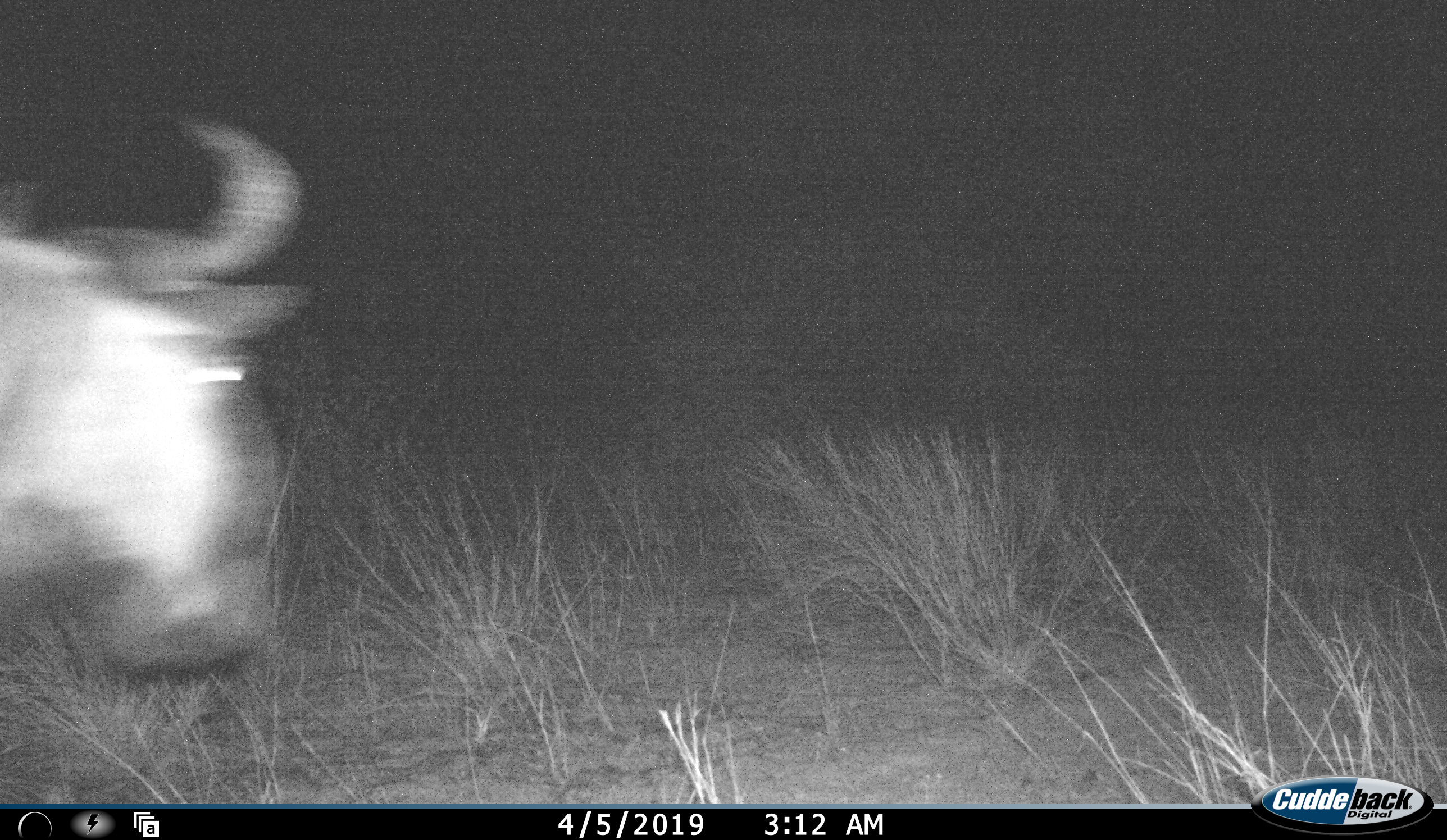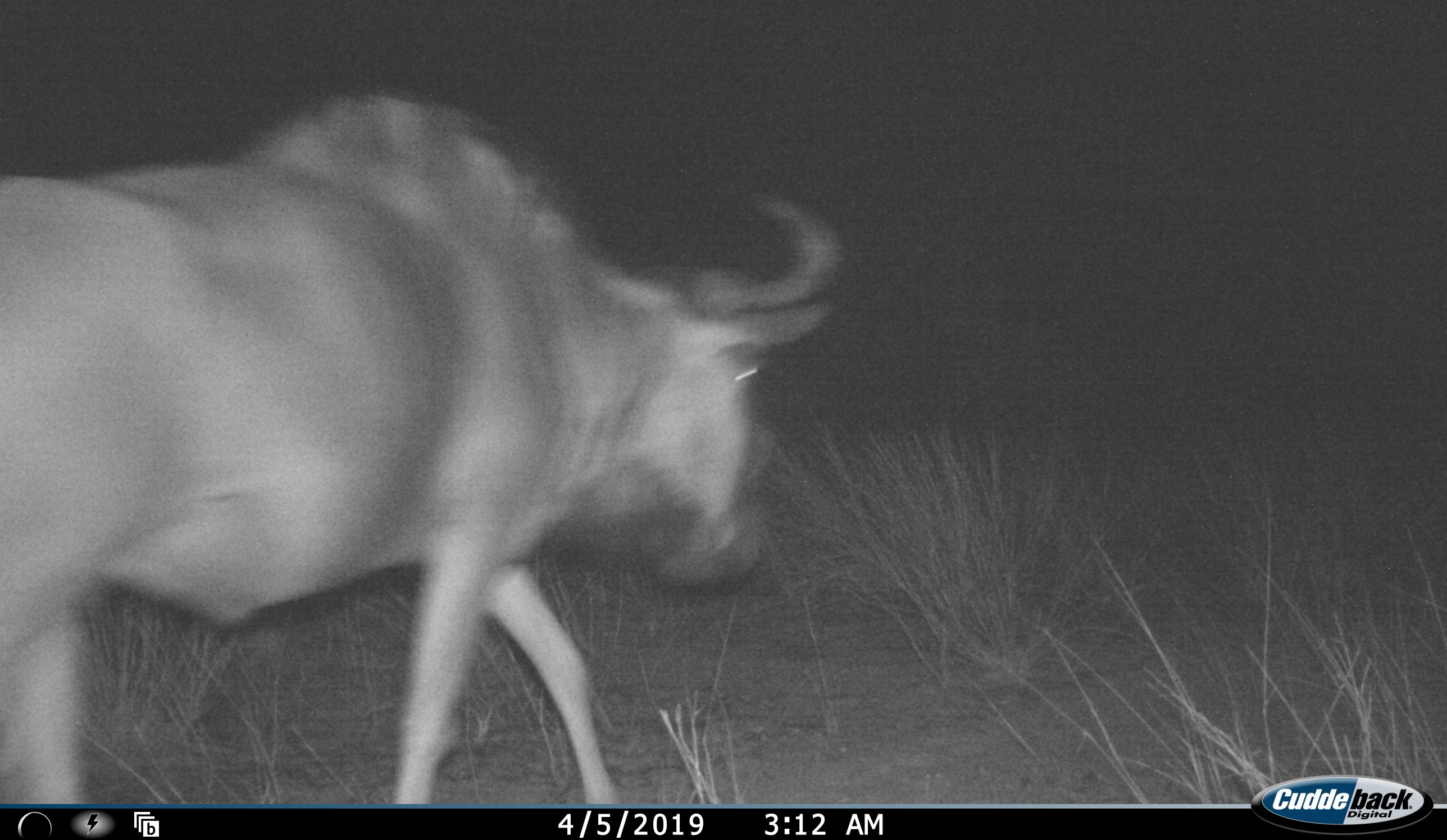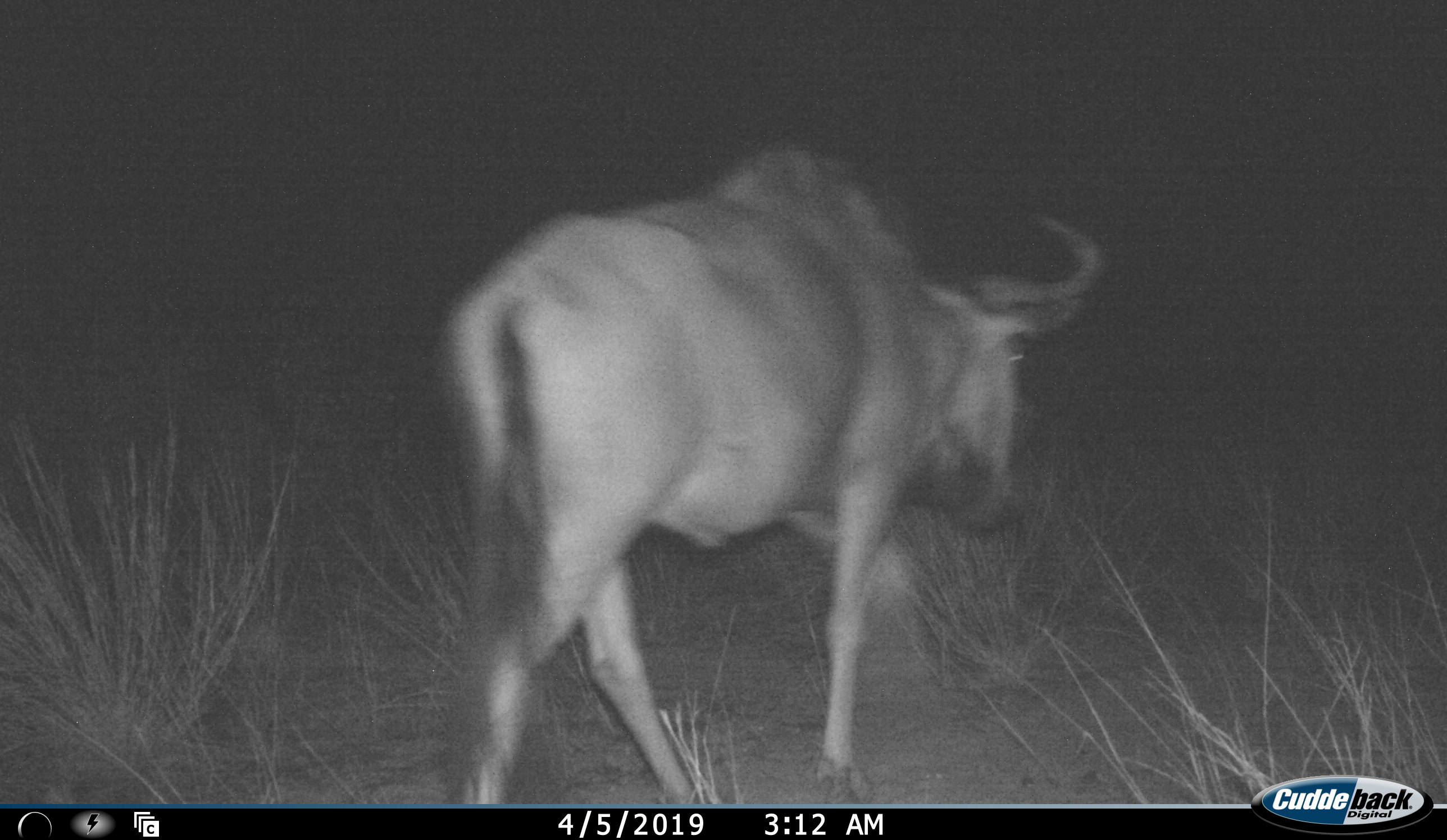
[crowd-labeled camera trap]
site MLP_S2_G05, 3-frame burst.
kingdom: Animalia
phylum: Chordata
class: Mammalia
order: Artiodactyla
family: Bovidae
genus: Connochaetes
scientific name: Connochaetes taurinus taurinus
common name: blue wildebeest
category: wildebeestblue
Wildebeestblue (blue wildebeest) (Connochaetes taurinus taurinus), count 1. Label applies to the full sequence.